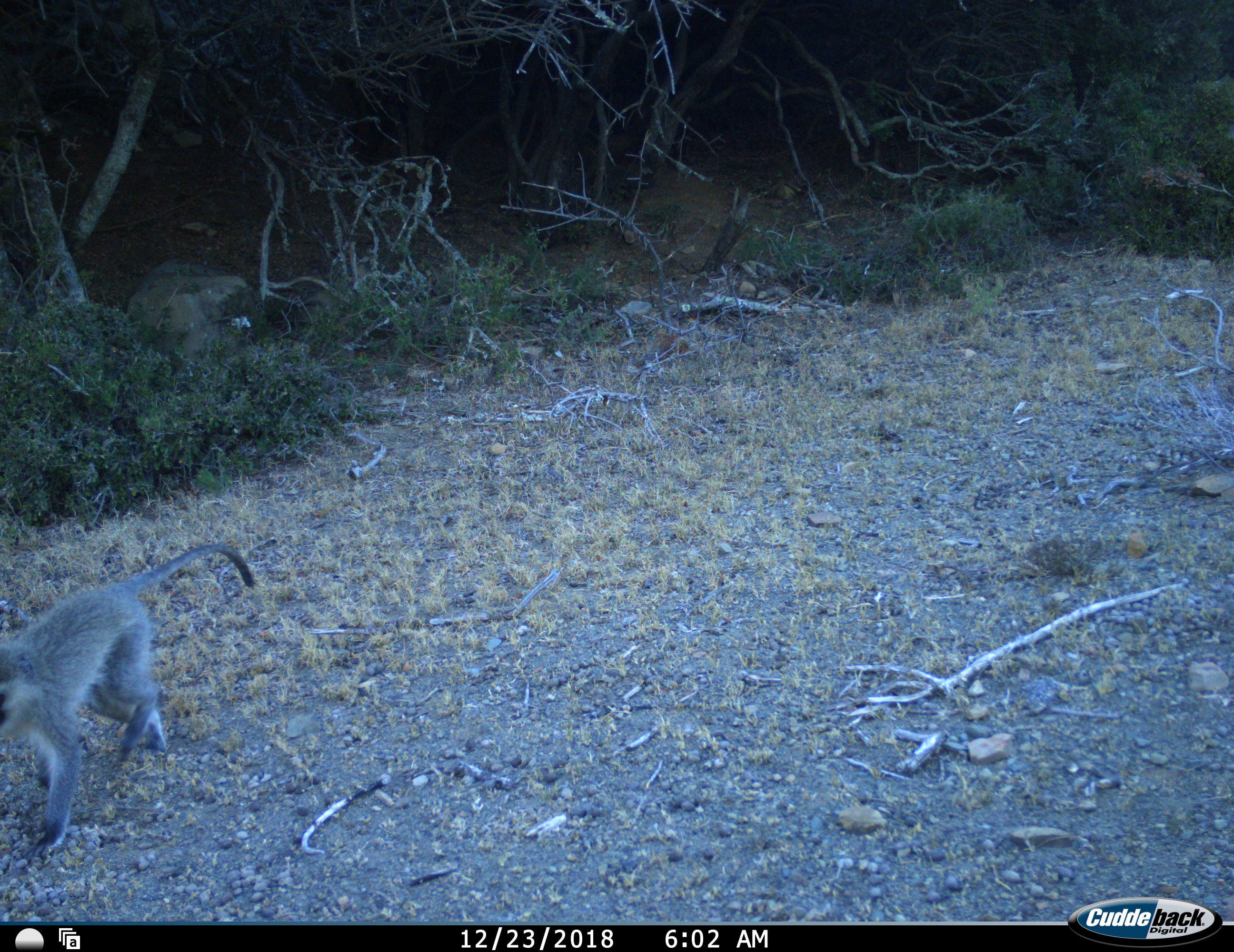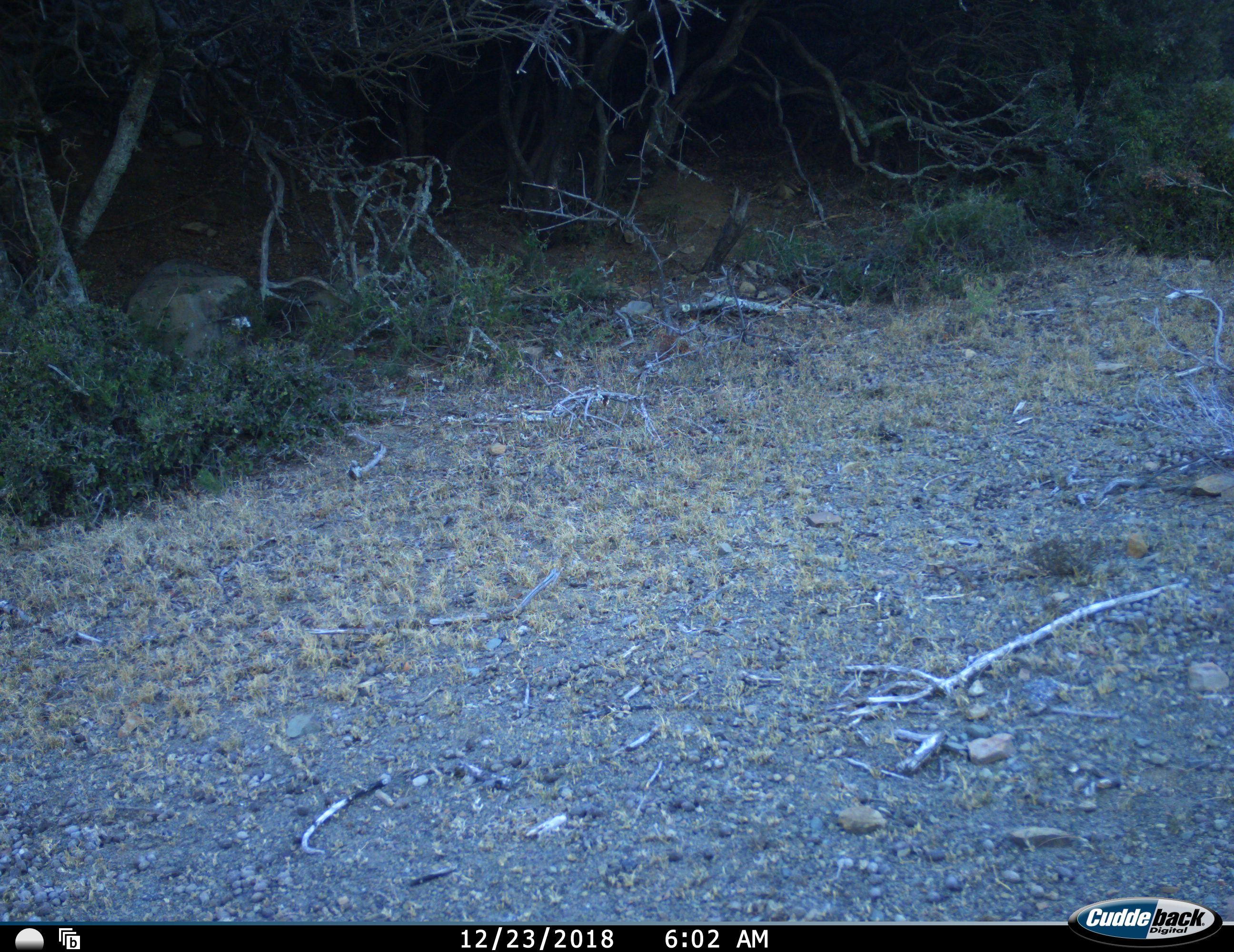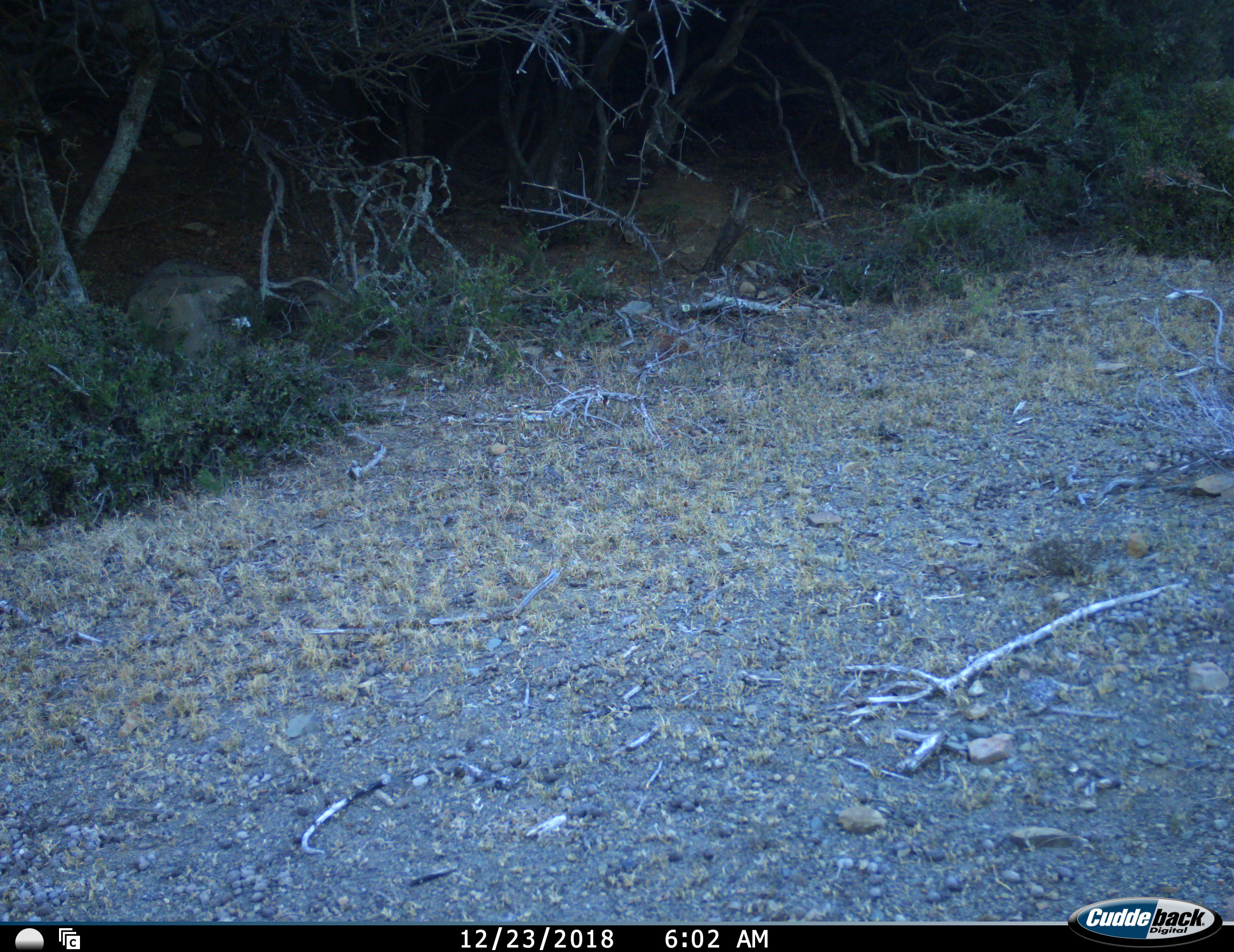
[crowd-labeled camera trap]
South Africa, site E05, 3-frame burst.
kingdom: Animalia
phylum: Chordata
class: Mammalia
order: Primates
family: Cercopithecidae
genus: Chlorocebus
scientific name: Chlorocebus pygerythrus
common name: vervet monkey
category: monkeyvervet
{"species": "monkeyvervet (vervet monkey) (Chlorocebus pygerythrus)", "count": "1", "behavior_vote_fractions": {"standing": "0%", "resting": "0%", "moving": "100%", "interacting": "0%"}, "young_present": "0%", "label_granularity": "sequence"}